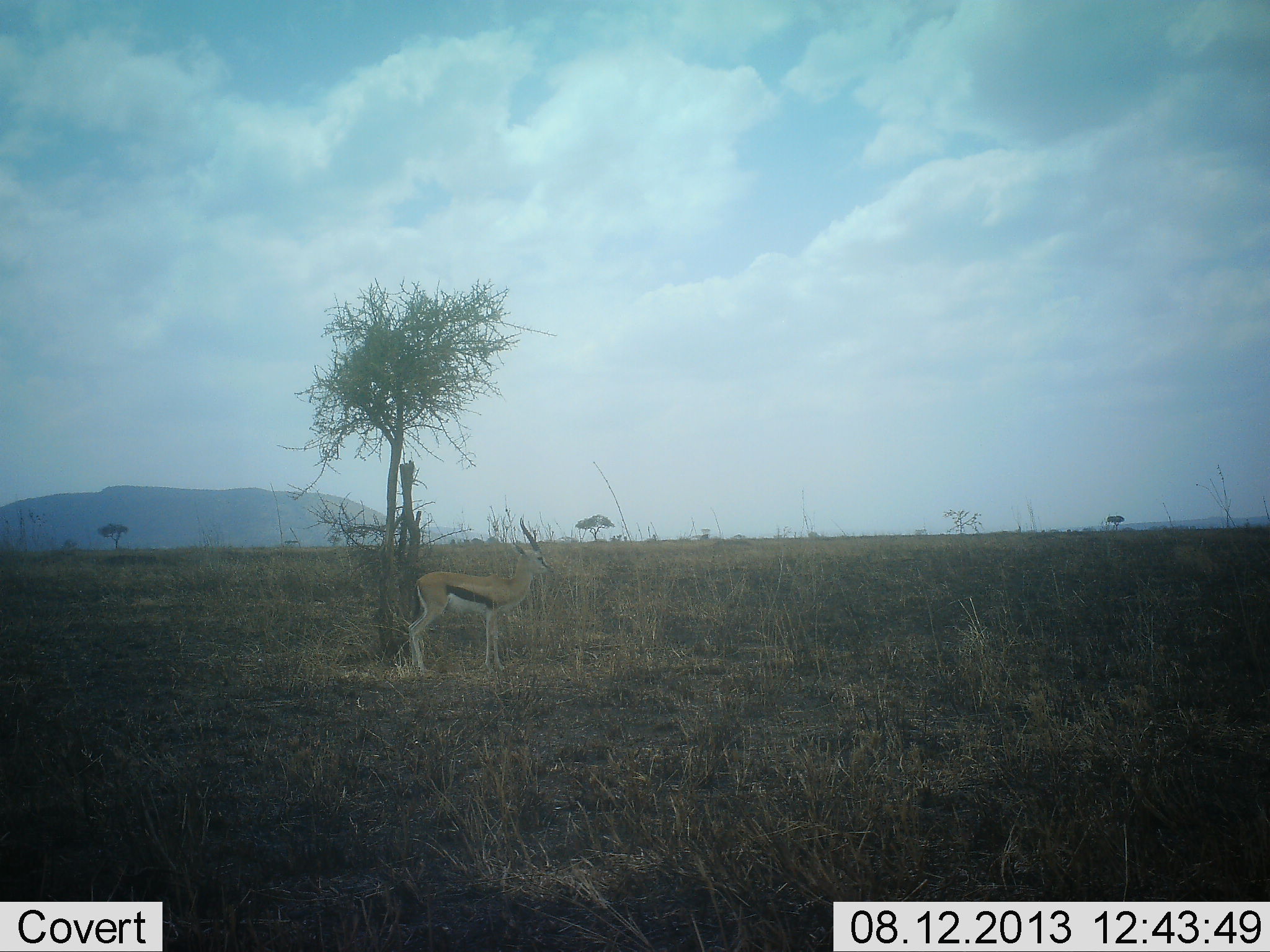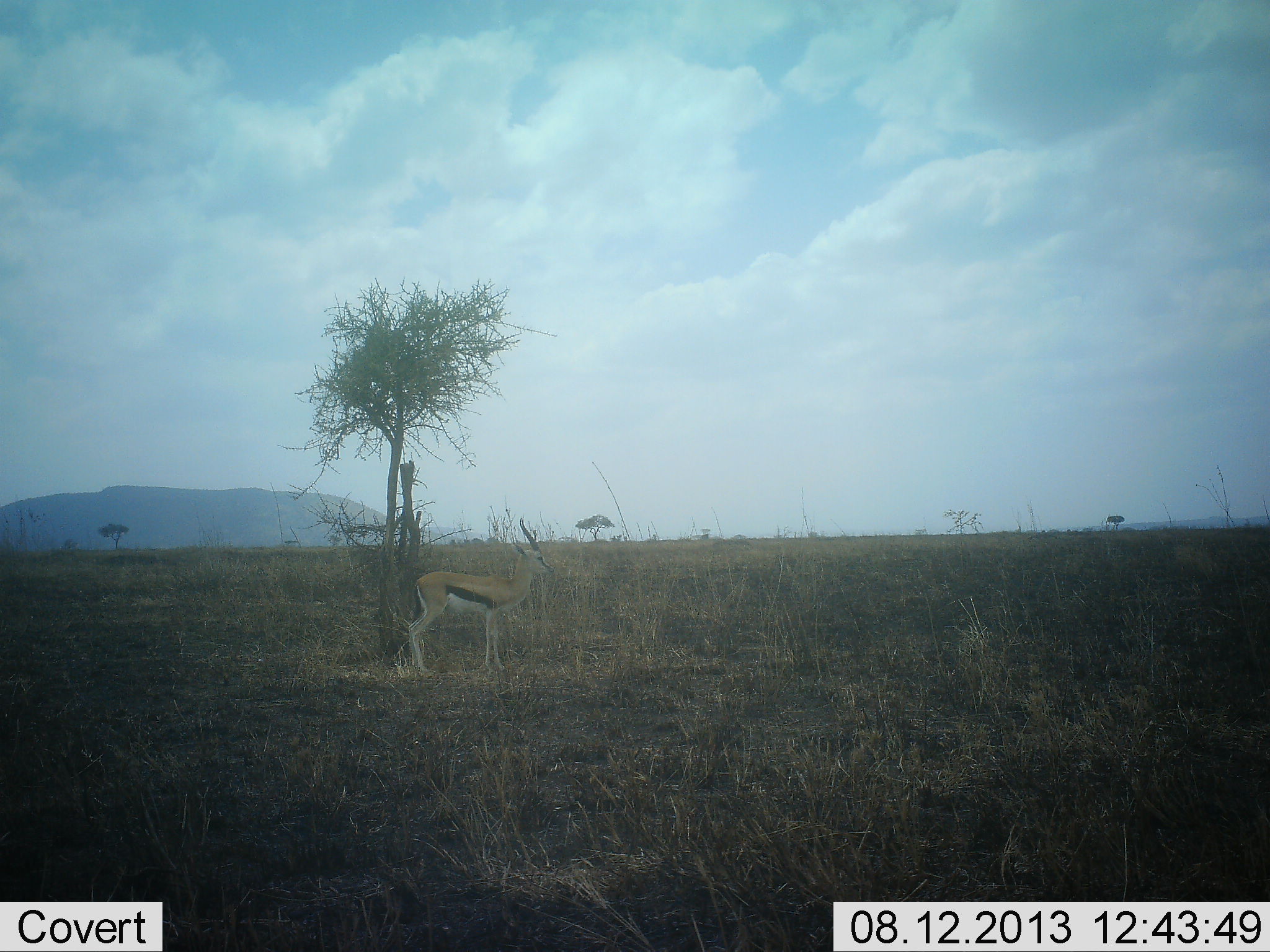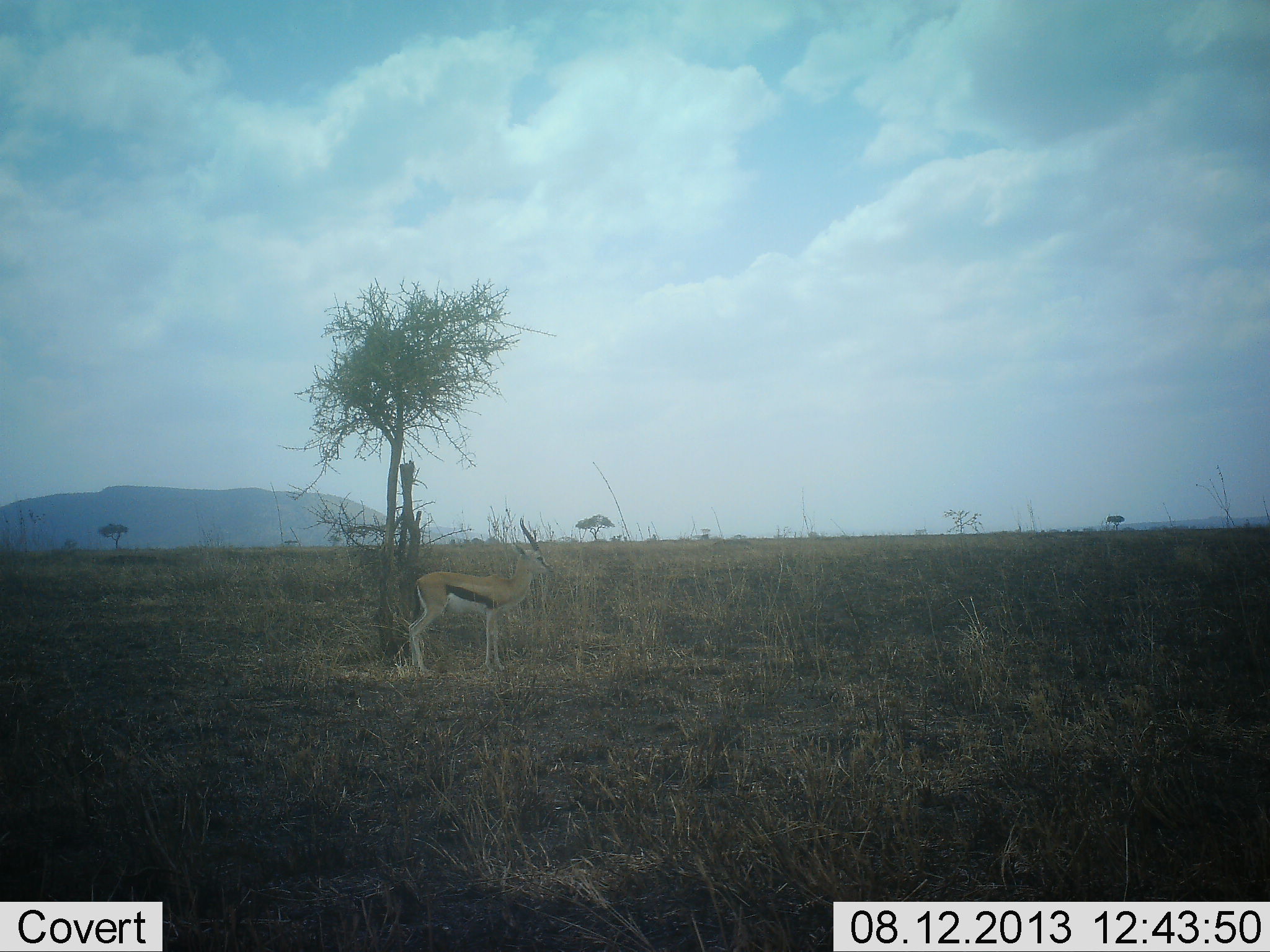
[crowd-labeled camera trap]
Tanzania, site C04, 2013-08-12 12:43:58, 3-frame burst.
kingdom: Animalia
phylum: Chordata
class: Mammalia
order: Artiodactyla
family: Bovidae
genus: Eudorcas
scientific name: Eudorcas thomsonii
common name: thomson's gazelle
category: gazellethomsons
Gazellethomsons (thomson's gazelle) (Eudorcas thomsonii), count 1. Behavior (volunteer vote fractions): standing 100%, resting 0%, moving 0%, interacting 0%. Young present (vote fraction): 0%. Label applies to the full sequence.